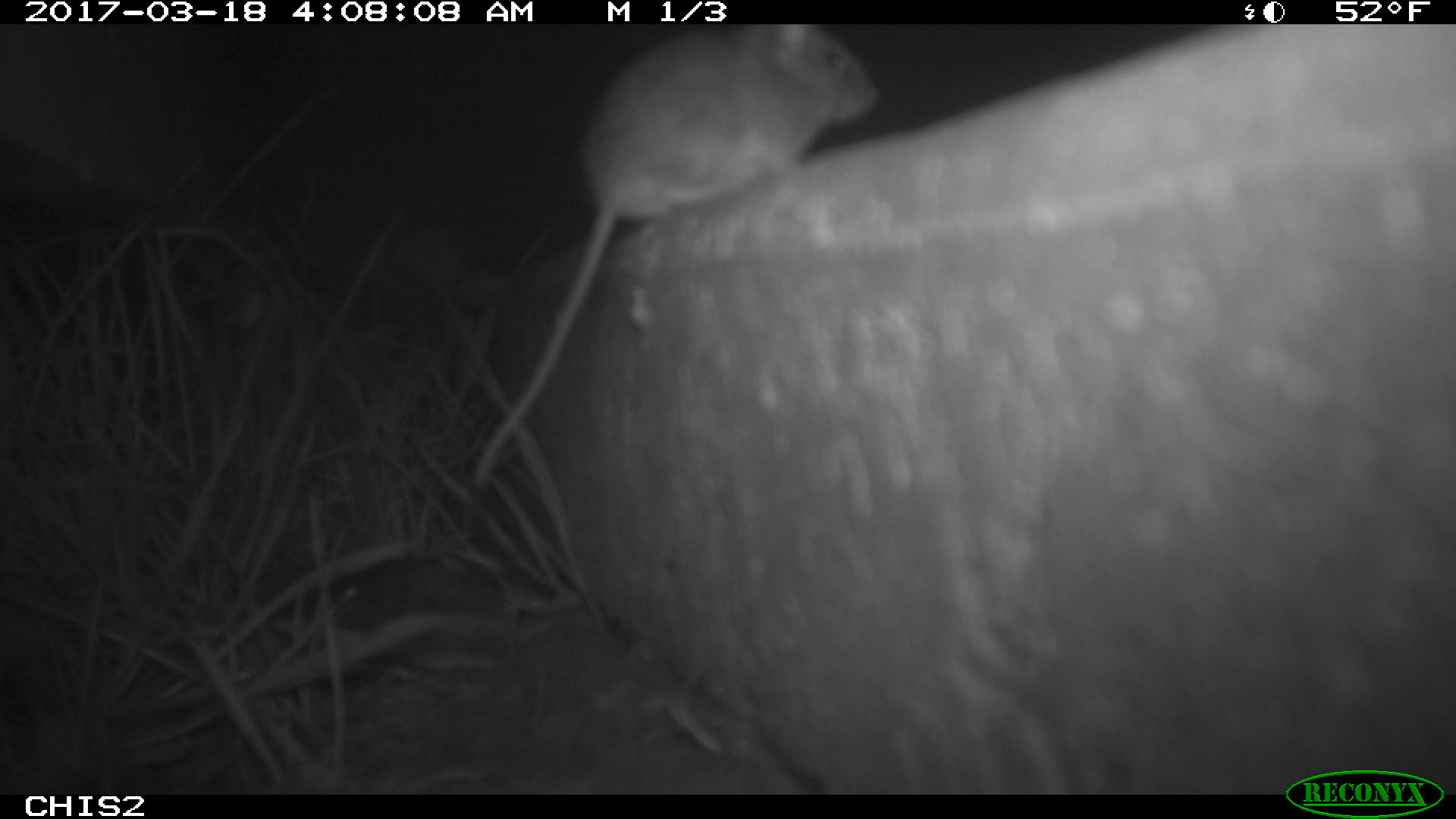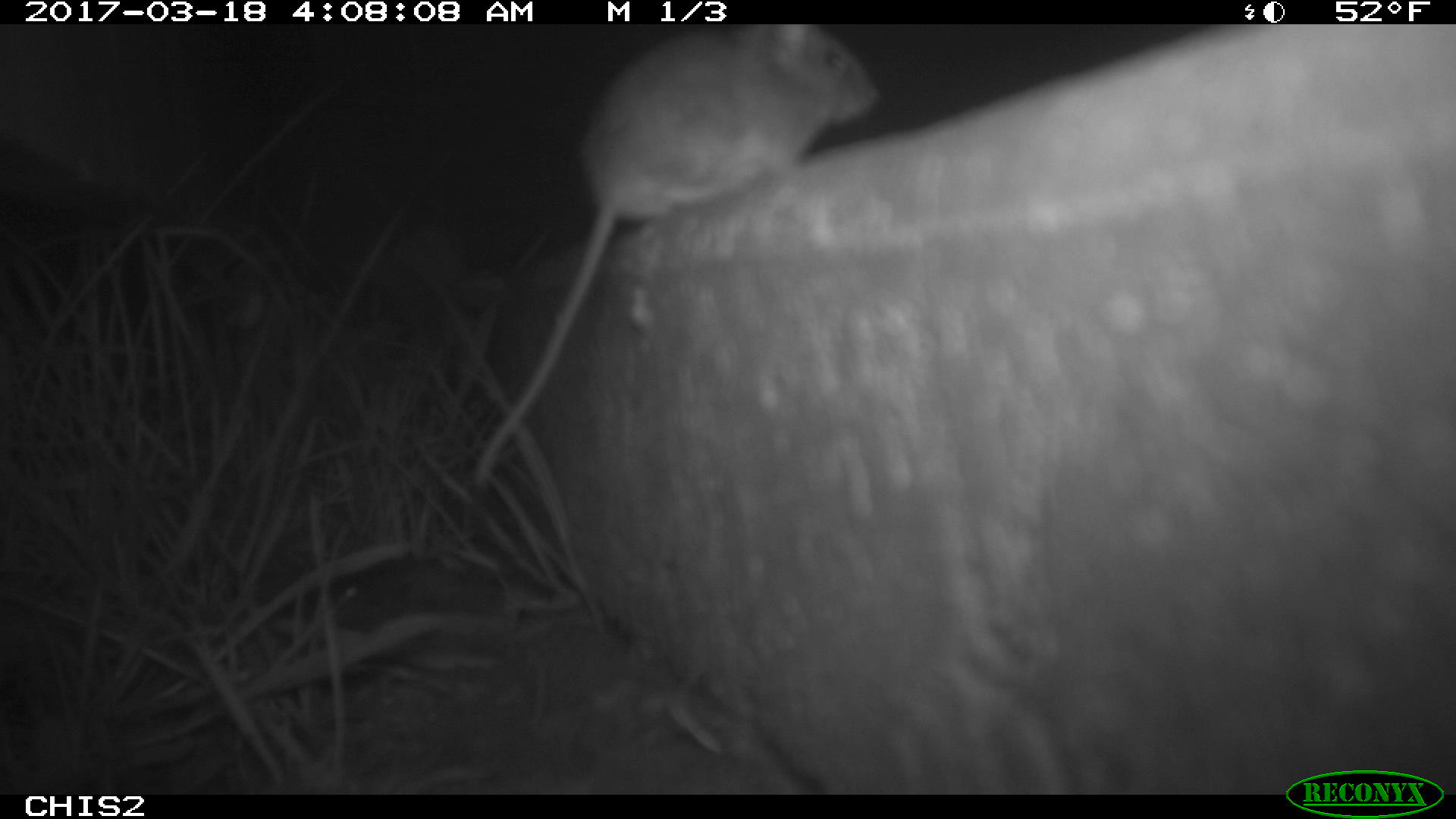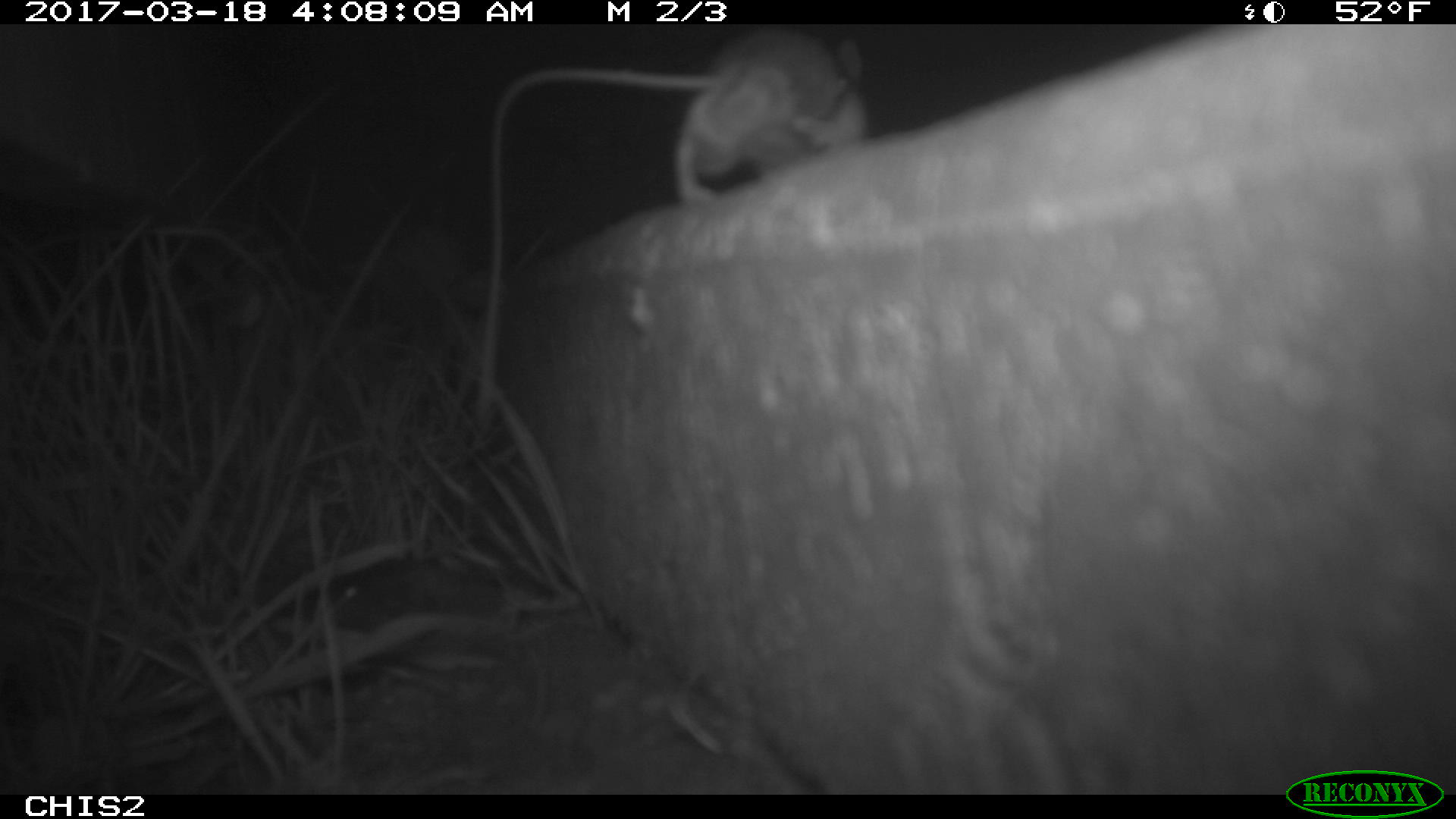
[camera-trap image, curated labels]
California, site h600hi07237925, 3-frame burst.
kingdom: Animalia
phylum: Chordata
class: Mammalia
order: Rodentia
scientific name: Rodentia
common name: rodent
Rodent (Rodentia).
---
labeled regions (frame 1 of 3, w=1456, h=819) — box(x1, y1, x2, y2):
rodent: box(471, 23, 879, 492)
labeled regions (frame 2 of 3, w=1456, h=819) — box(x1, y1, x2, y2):
rodent: box(473, 21, 877, 484)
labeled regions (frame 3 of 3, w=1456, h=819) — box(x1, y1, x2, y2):
rodent: box(491, 28, 868, 199)